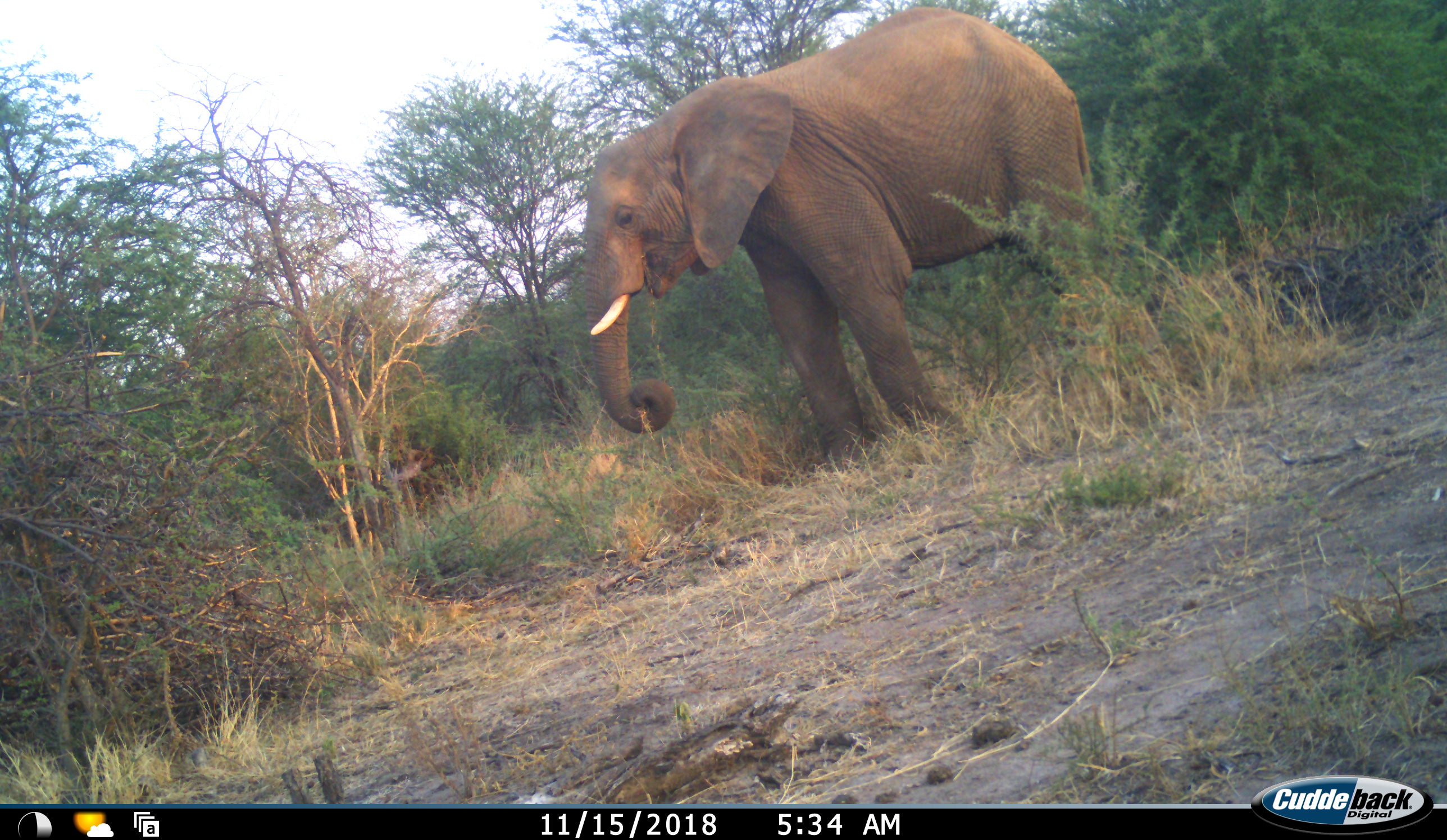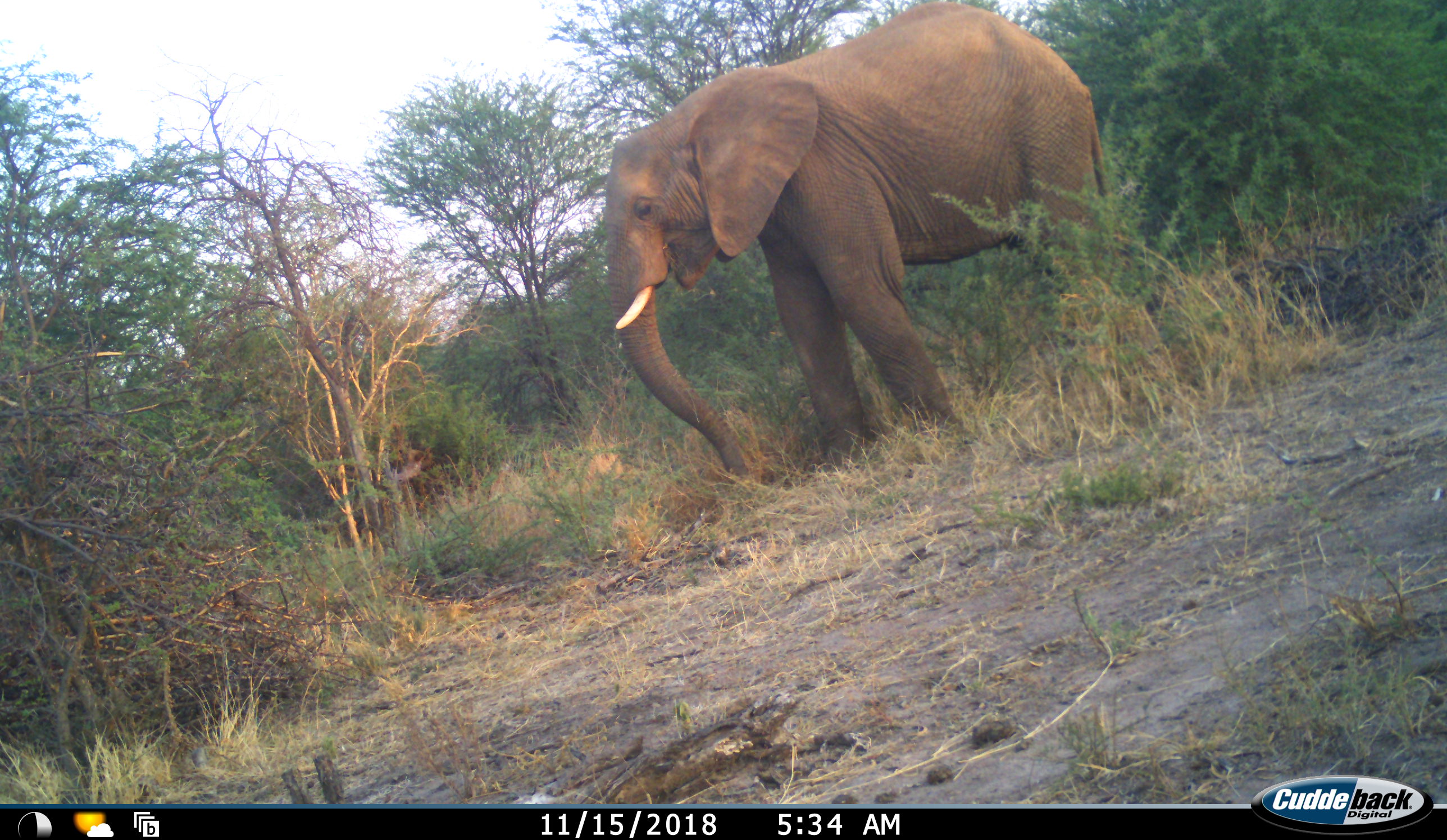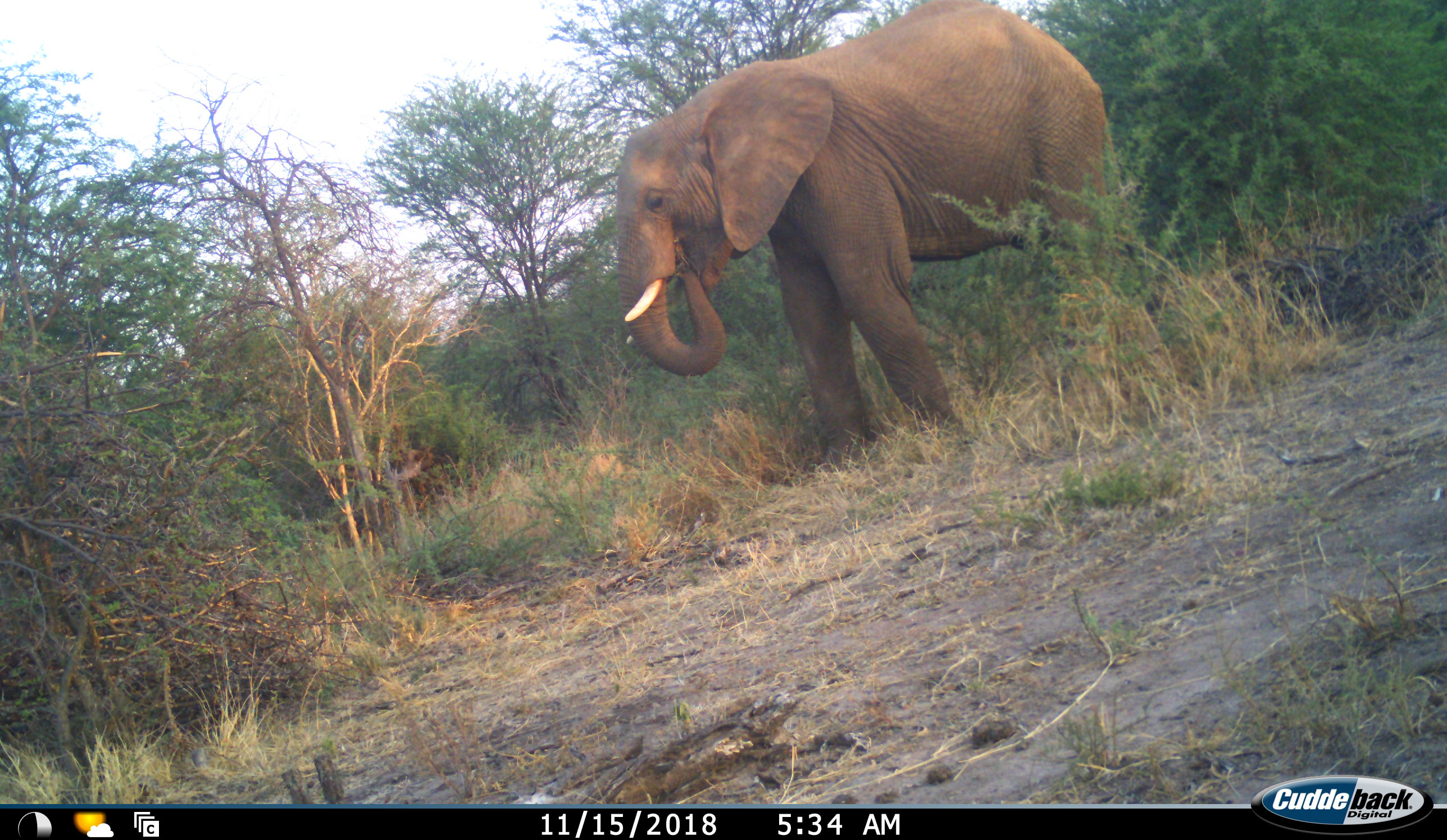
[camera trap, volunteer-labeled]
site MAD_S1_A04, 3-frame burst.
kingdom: Animalia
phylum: Chordata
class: Mammalia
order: Proboscidea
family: Elephantidae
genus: Loxodonta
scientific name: Loxodonta africana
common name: african bush elephant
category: elephant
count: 1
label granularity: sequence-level